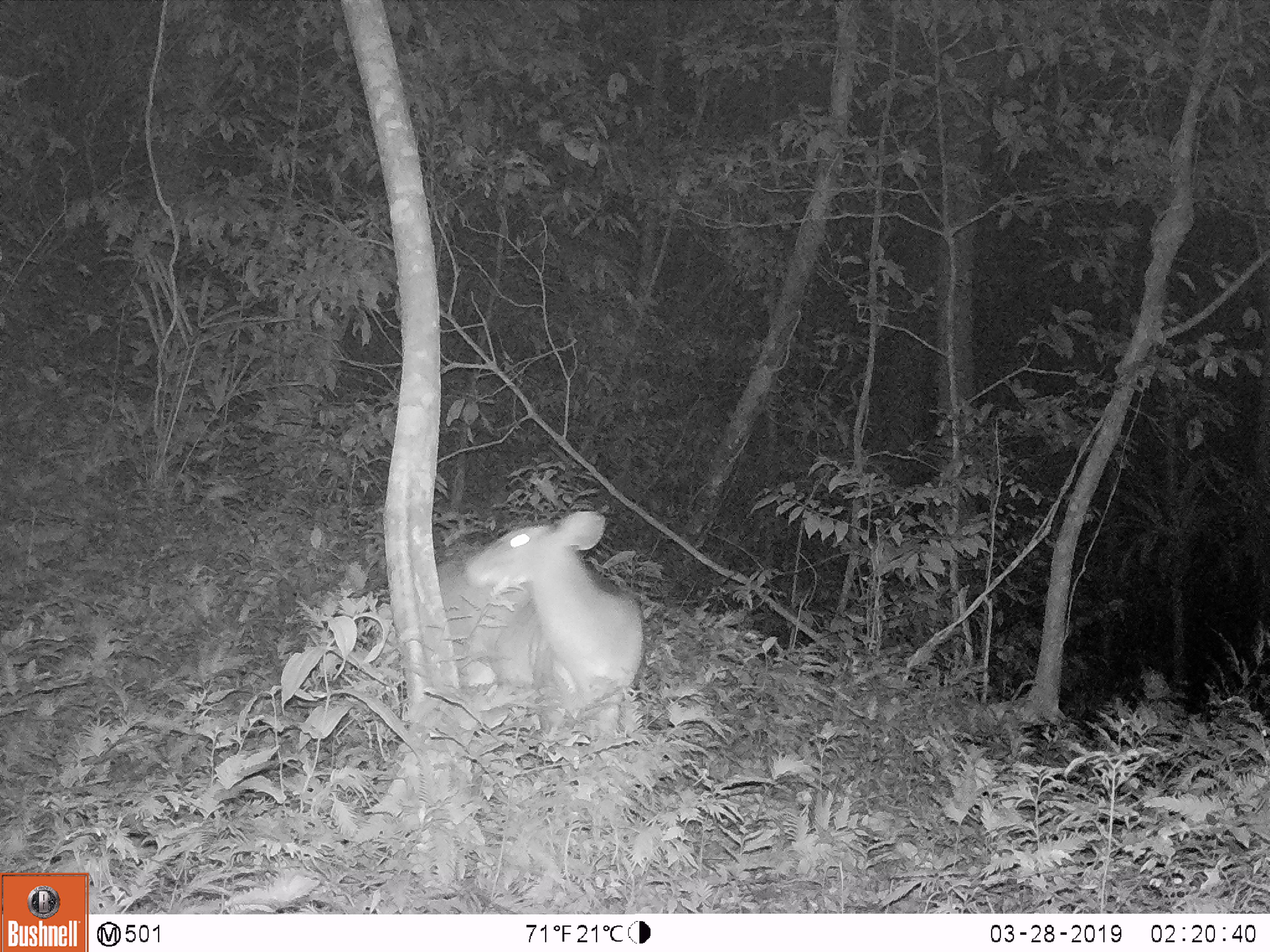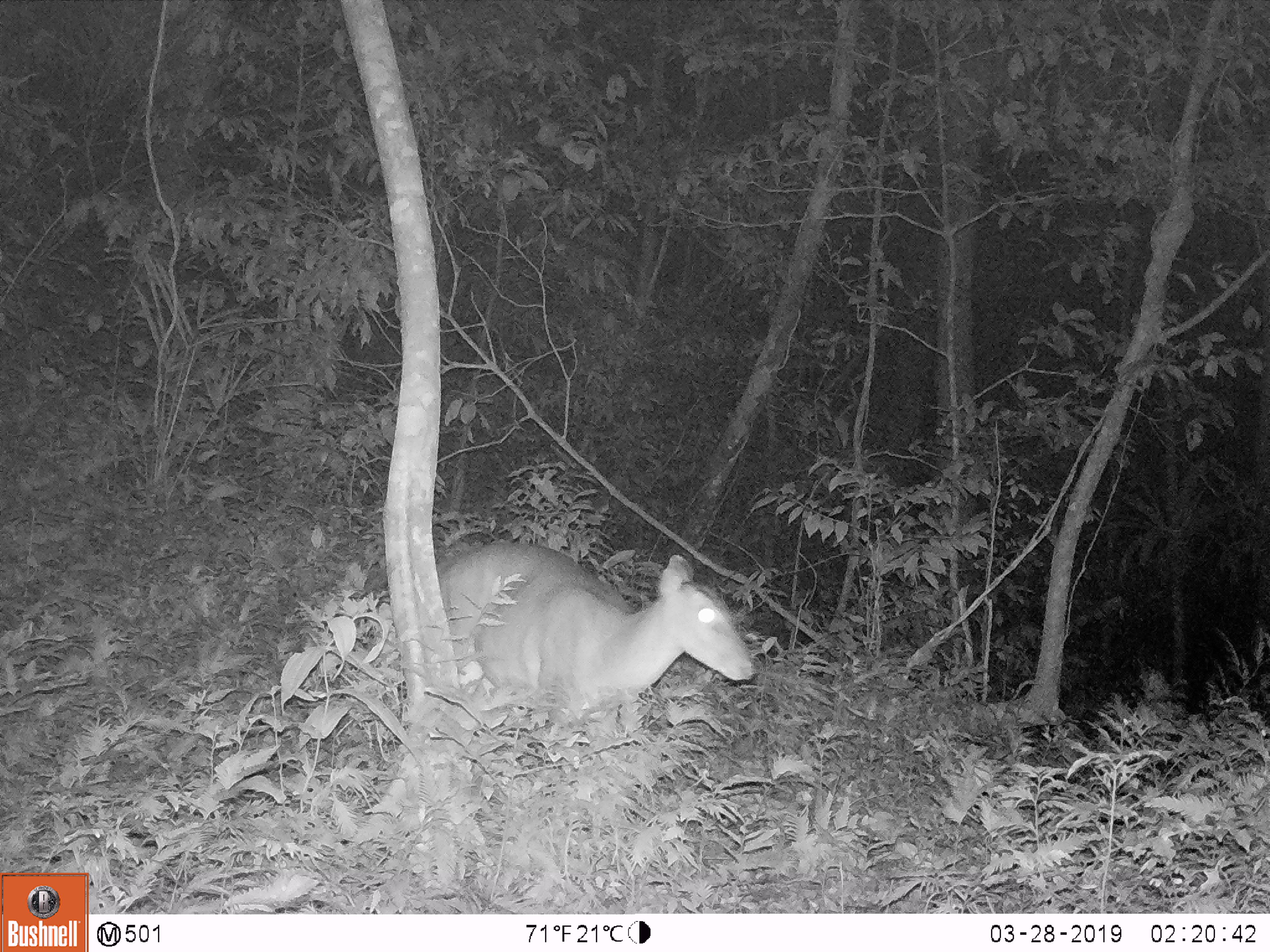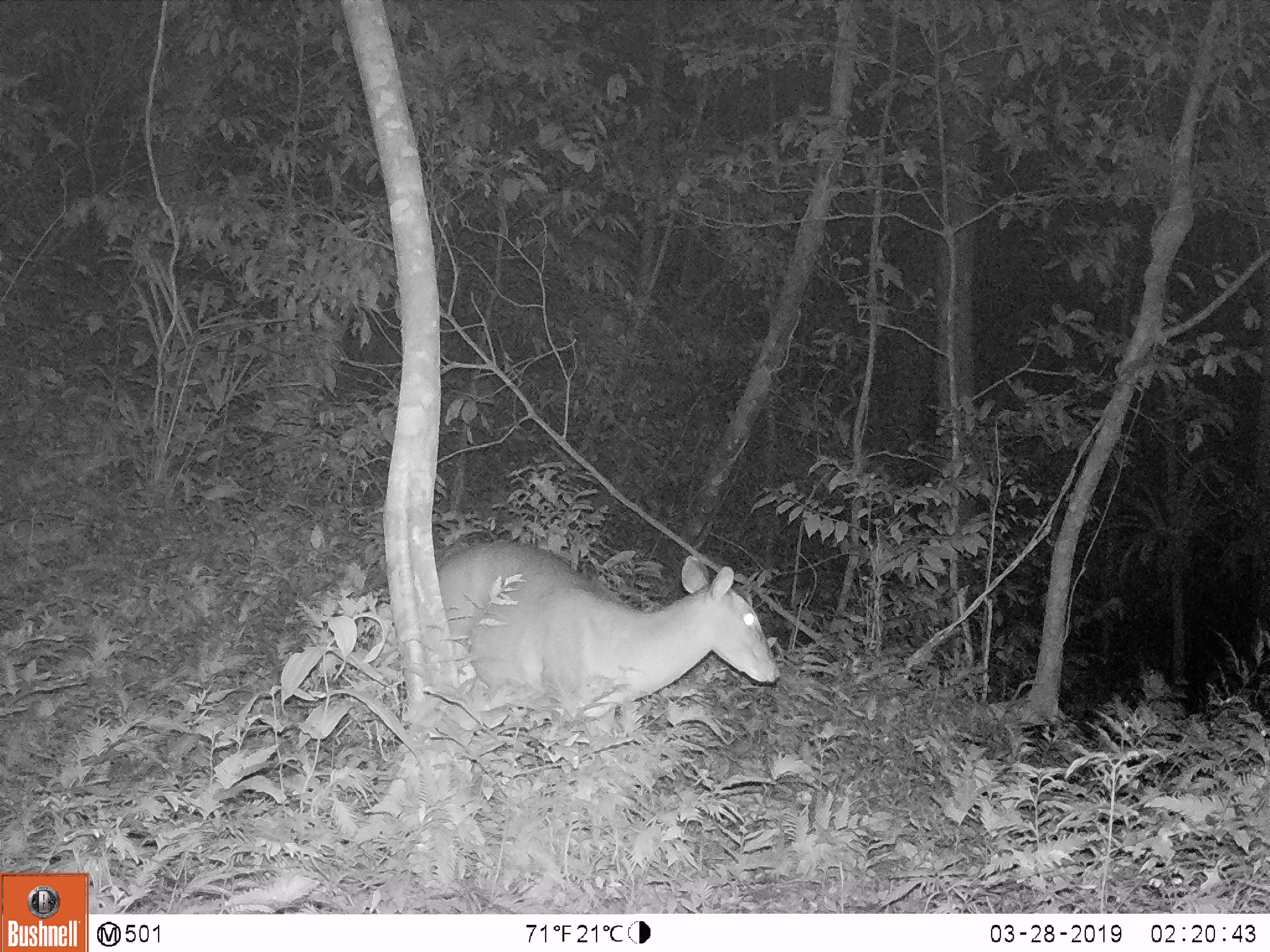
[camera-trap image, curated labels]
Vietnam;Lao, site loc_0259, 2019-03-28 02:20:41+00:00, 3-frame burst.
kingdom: Animalia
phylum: Chordata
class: Mammalia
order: Artiodactyla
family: Cervidae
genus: Muntiacus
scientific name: Muntiacus vuquangensis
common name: large-antlered muntjac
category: large antlered muntjac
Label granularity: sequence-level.